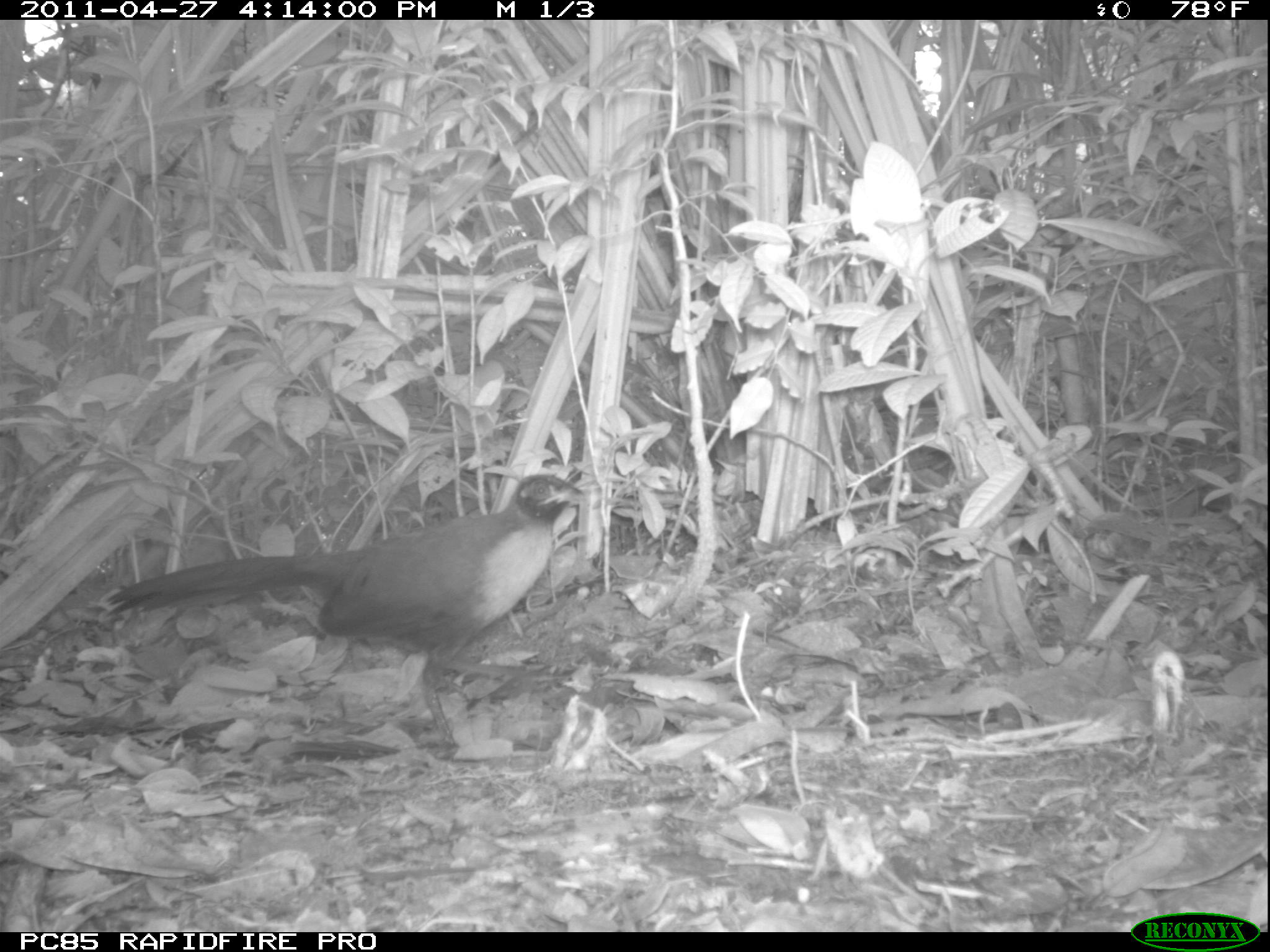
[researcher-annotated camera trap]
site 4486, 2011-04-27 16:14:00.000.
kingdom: Animalia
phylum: Chordata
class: Aves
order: Cuculiformes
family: Cuculidae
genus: Coua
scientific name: Coua serriana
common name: red-breasted coua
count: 1